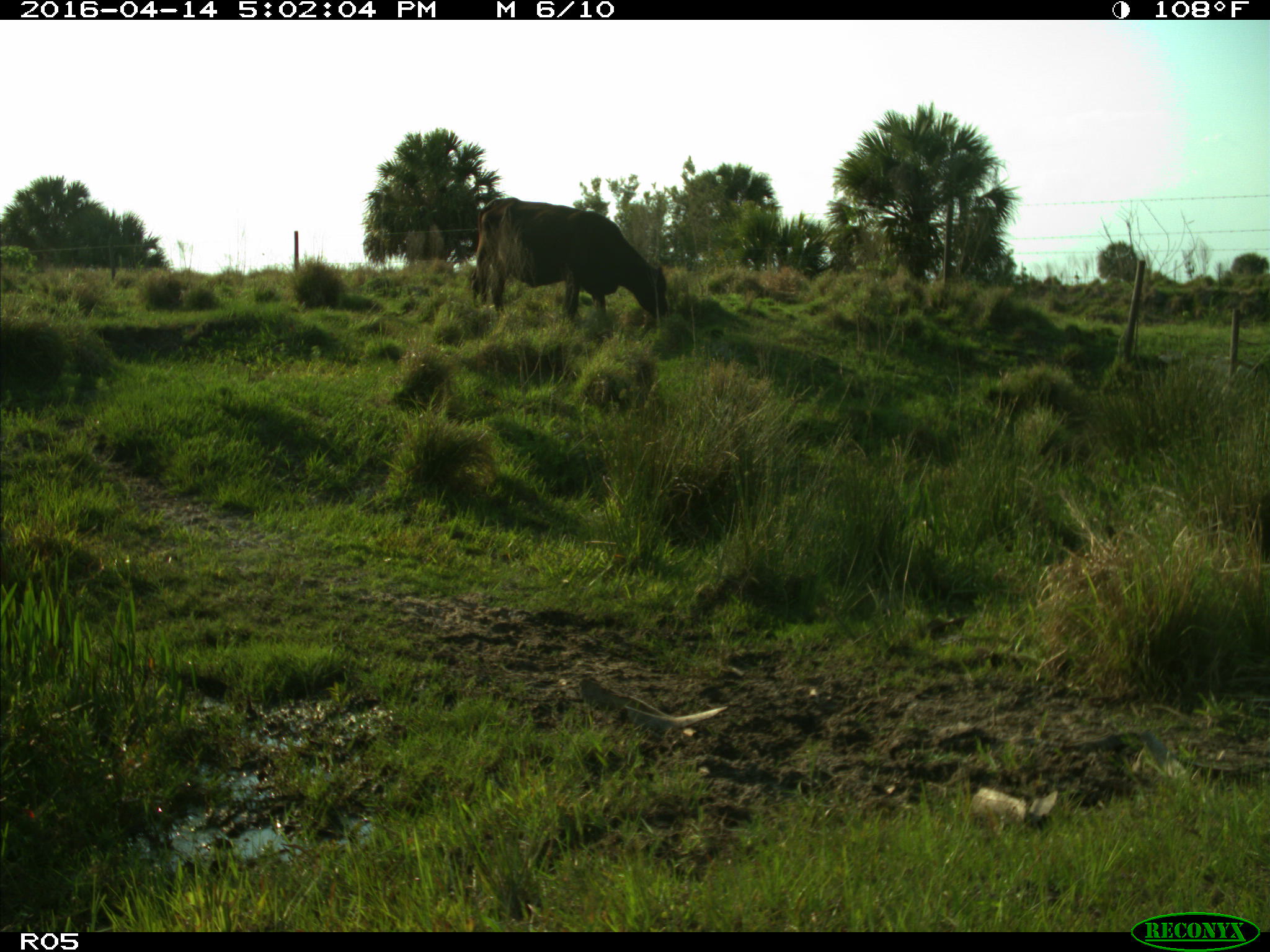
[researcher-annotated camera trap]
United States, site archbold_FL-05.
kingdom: Animalia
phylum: Chordata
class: Mammalia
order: Artiodactyla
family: Bovidae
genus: Bos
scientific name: Bos taurus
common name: domestic cow